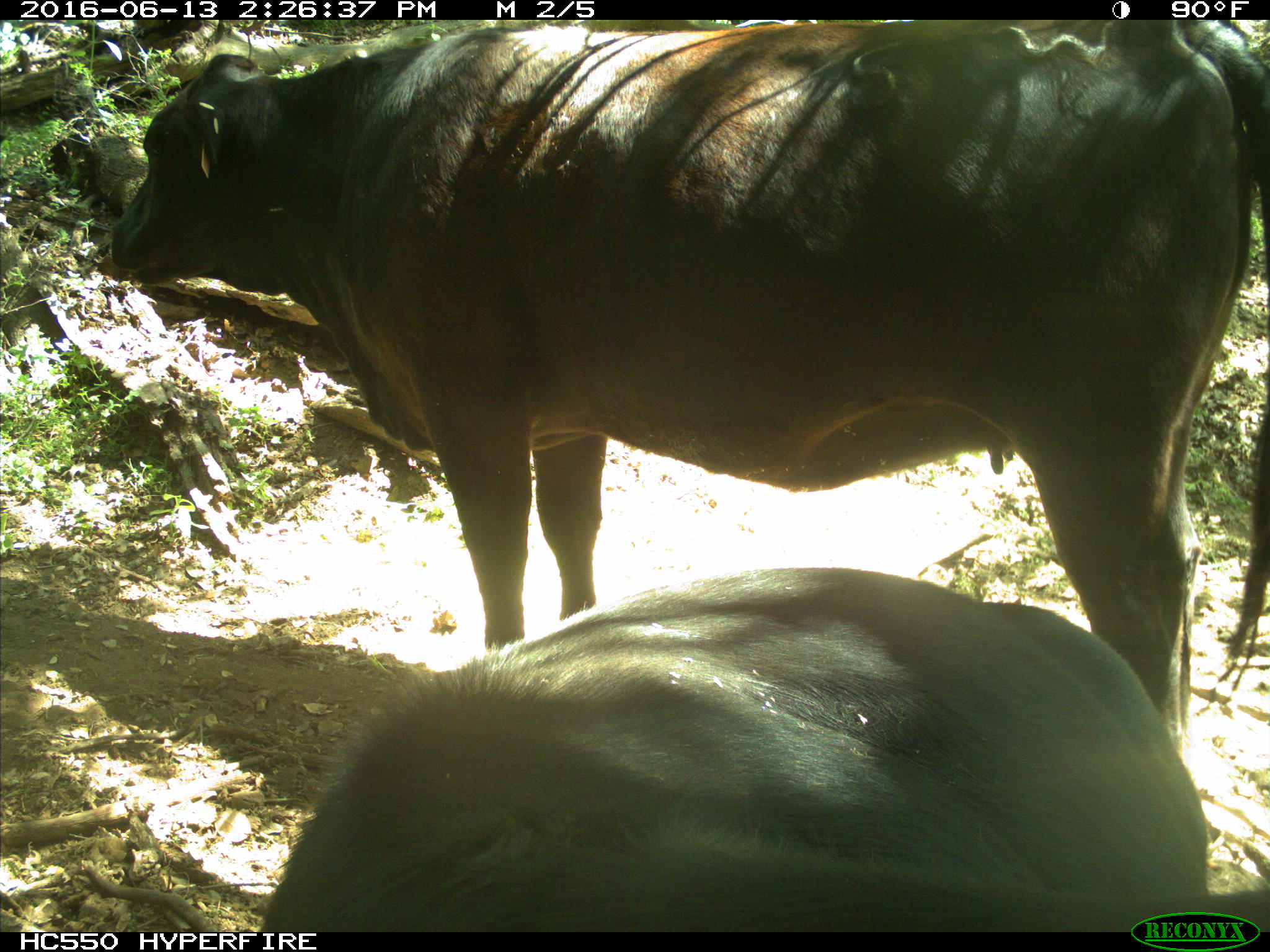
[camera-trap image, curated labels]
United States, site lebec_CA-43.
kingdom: Animalia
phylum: Chordata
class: Mammalia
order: Artiodactyla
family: Bovidae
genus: Bos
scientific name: Bos taurus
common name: domestic cow